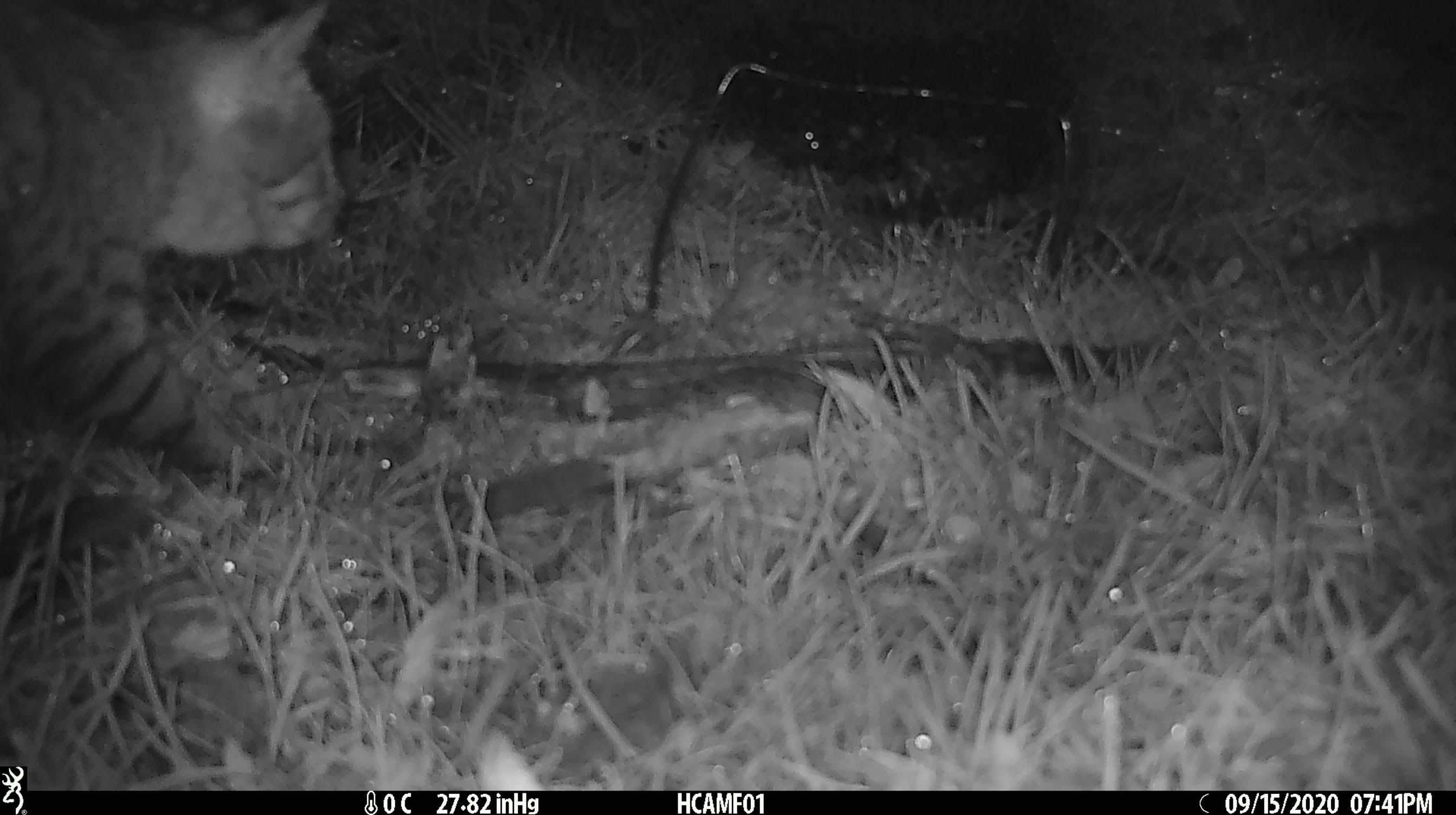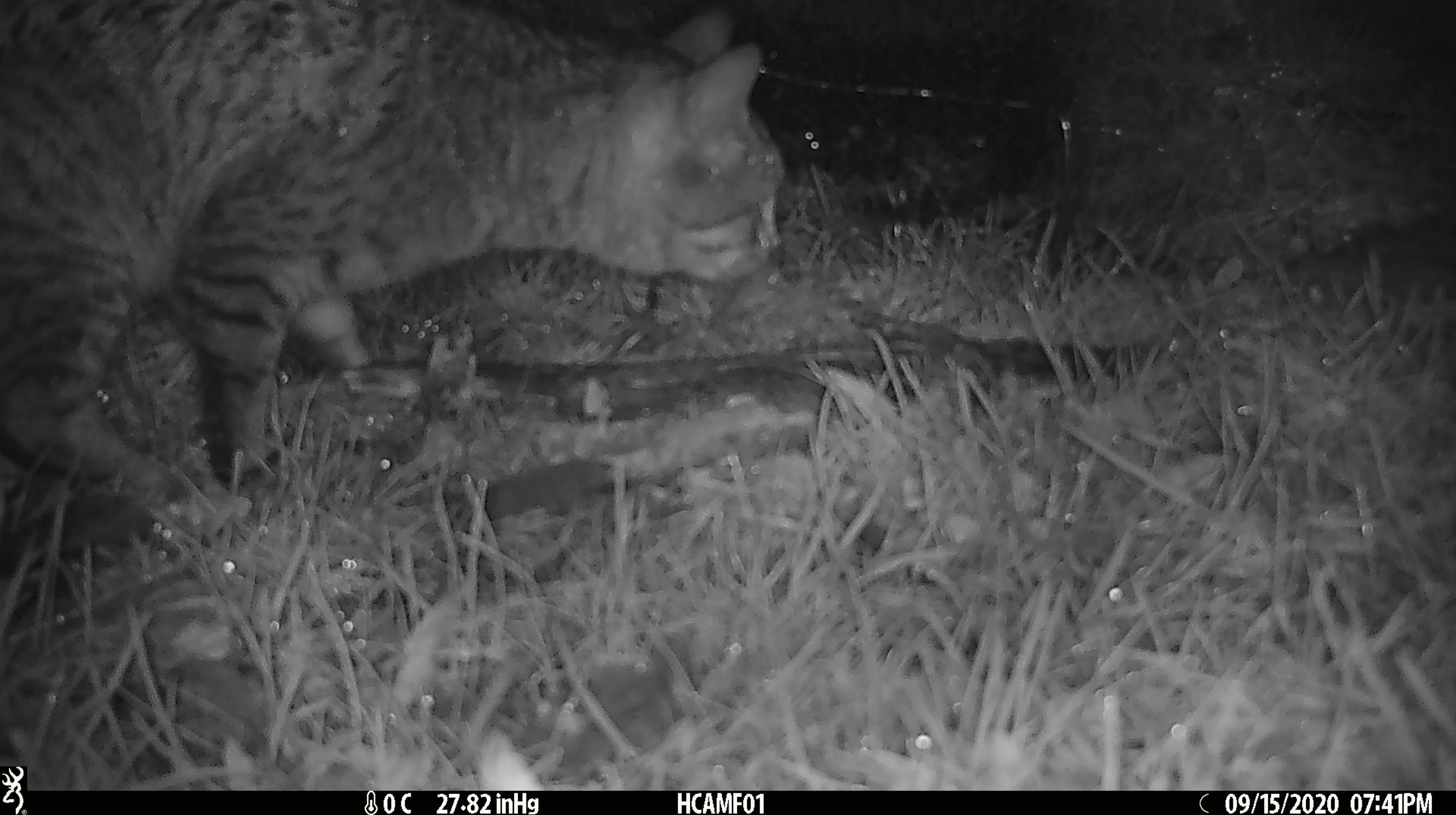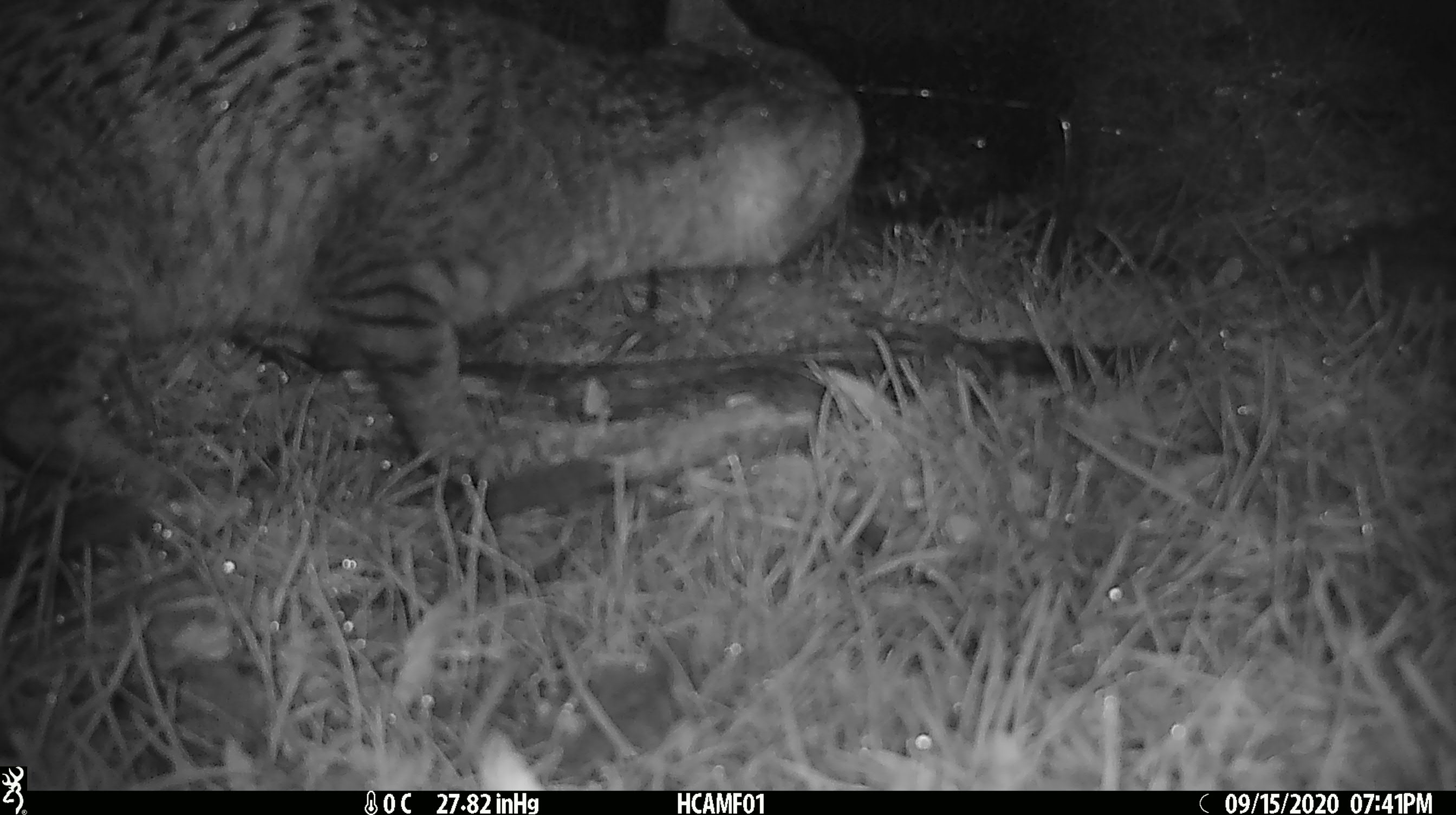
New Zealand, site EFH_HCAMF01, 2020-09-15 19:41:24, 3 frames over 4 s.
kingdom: Animalia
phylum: Chordata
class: Mammalia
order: Carnivora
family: Felidae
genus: Felis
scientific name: Felis catus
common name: domestic cat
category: cat